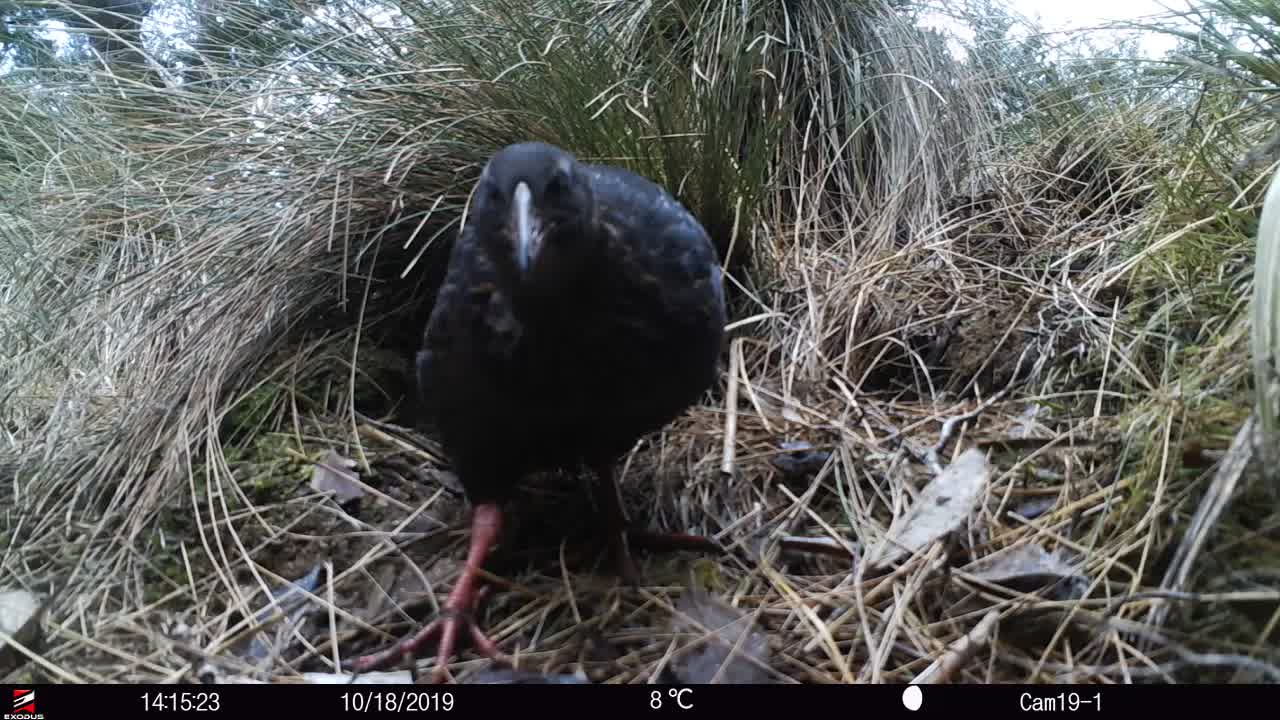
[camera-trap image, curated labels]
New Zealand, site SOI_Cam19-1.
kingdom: Animalia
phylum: Chordata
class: Aves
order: Gruiformes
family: Rallidae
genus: Gallirallus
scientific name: Gallirallus australis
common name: weka